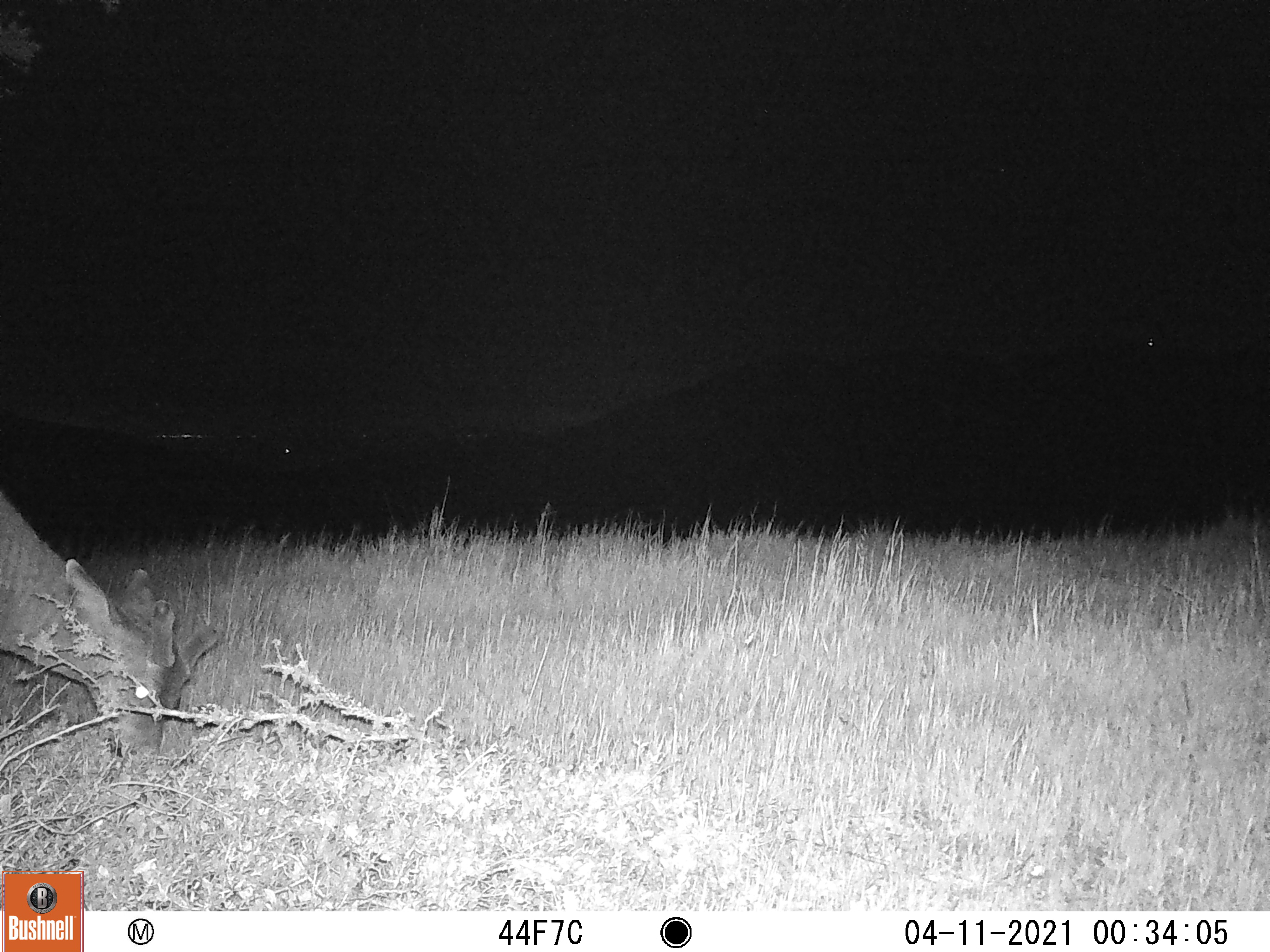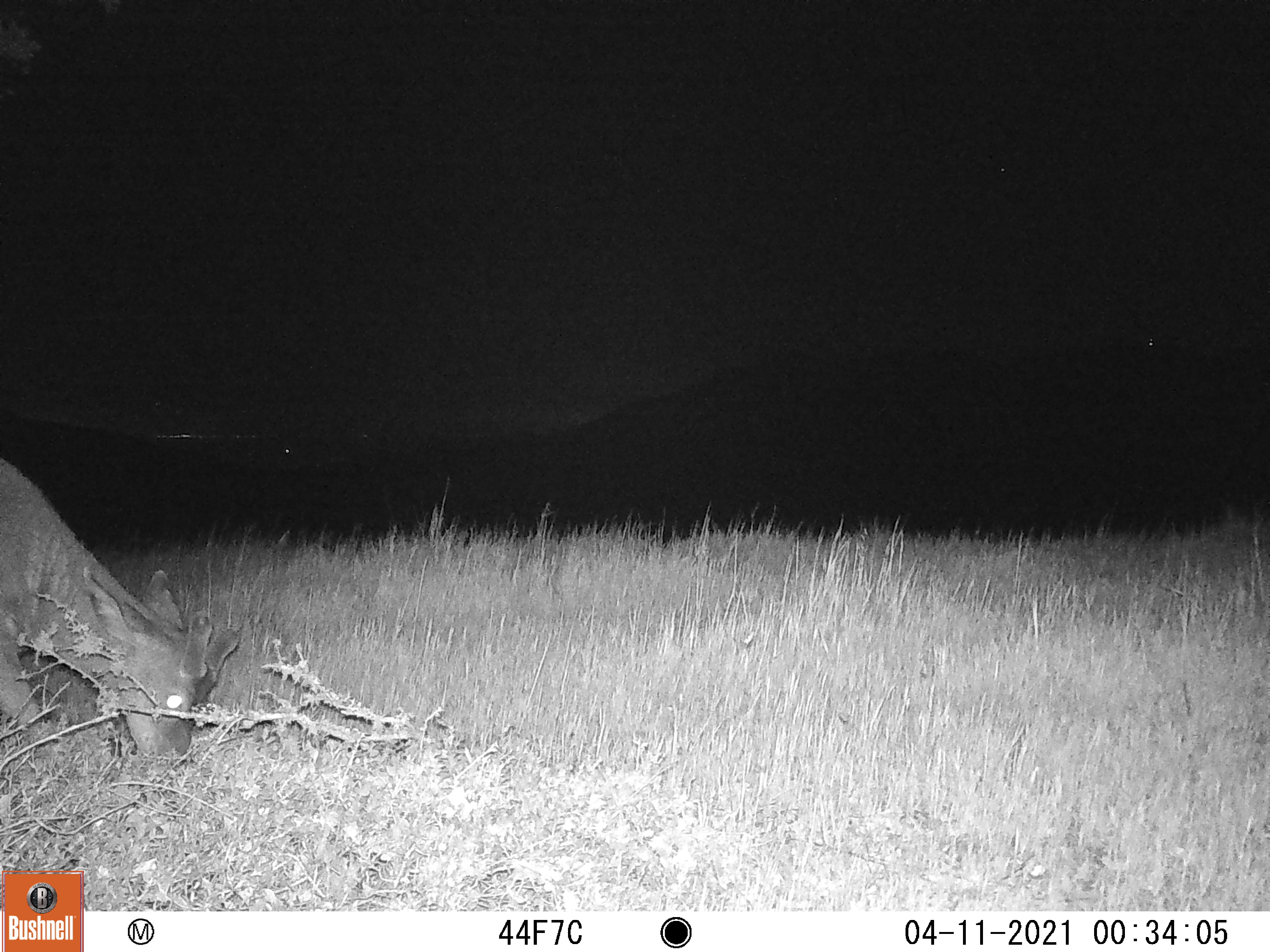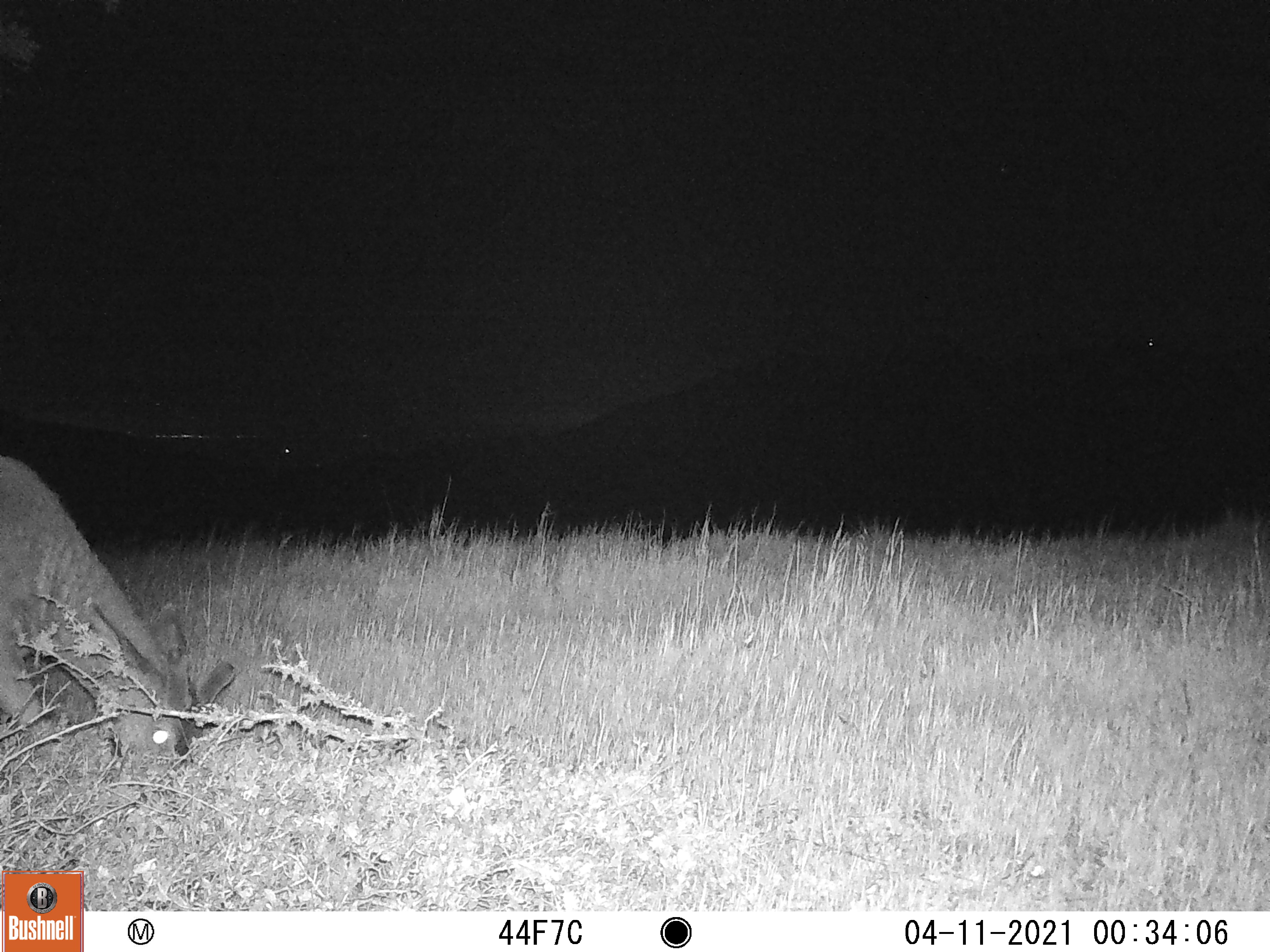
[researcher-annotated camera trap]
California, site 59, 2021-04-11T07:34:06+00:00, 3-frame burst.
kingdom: Animalia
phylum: Chordata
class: Mammalia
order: Artiodactyla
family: Cervidae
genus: Odocoileus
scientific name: Odocoileus hemionus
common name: mule deer